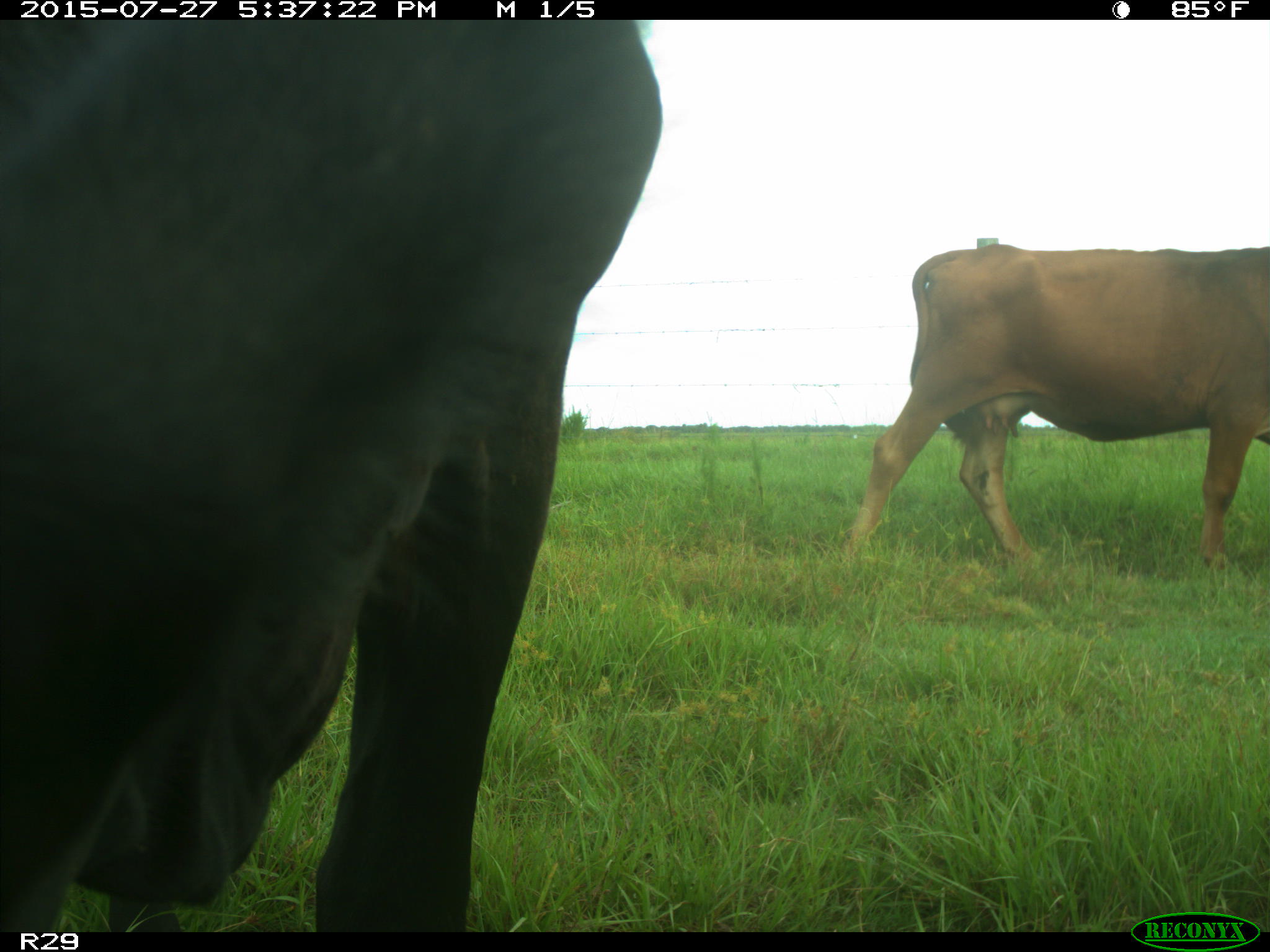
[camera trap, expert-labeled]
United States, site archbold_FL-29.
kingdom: Animalia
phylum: Chordata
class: Mammalia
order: Artiodactyla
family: Bovidae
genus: Bos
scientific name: Bos taurus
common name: domestic cow